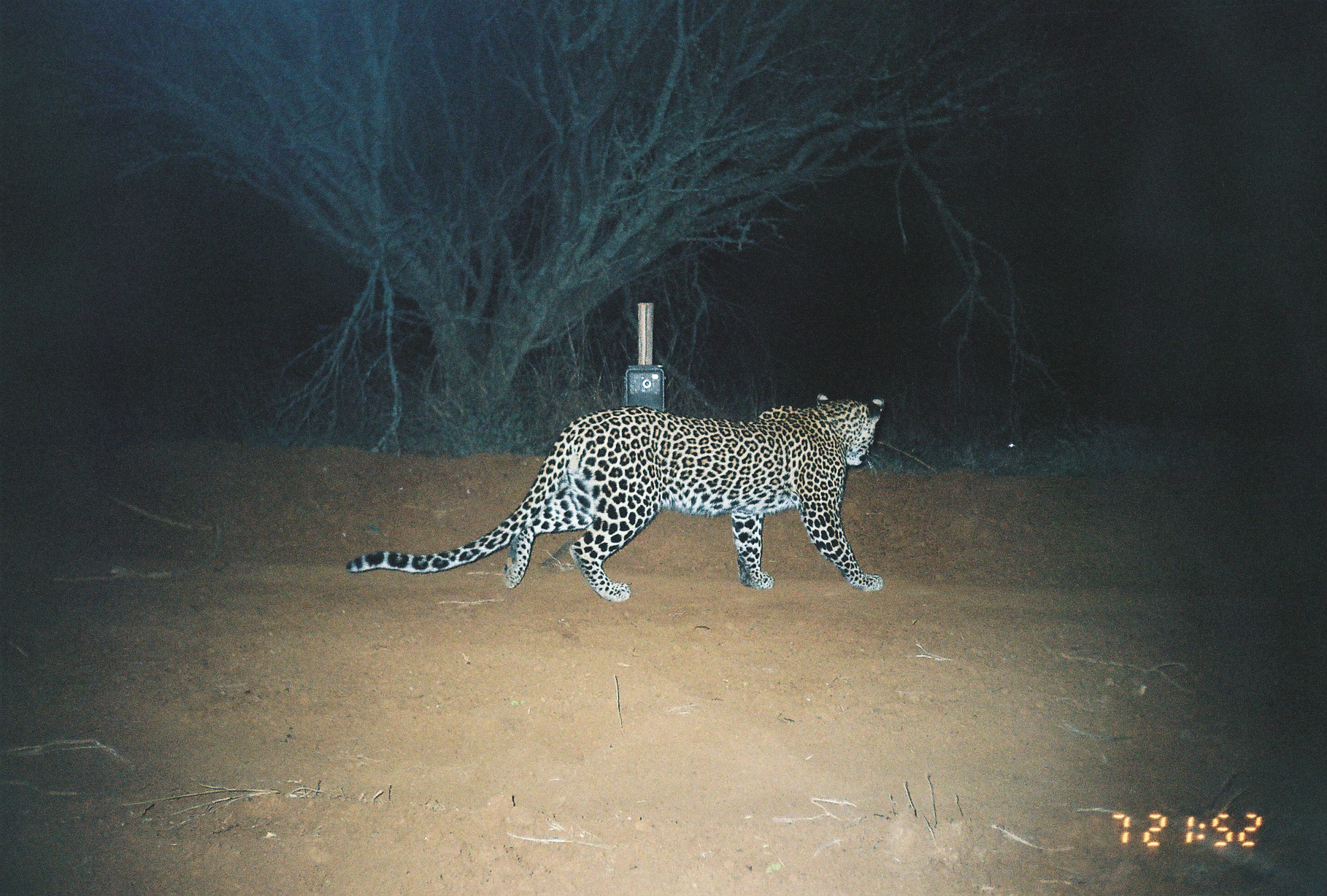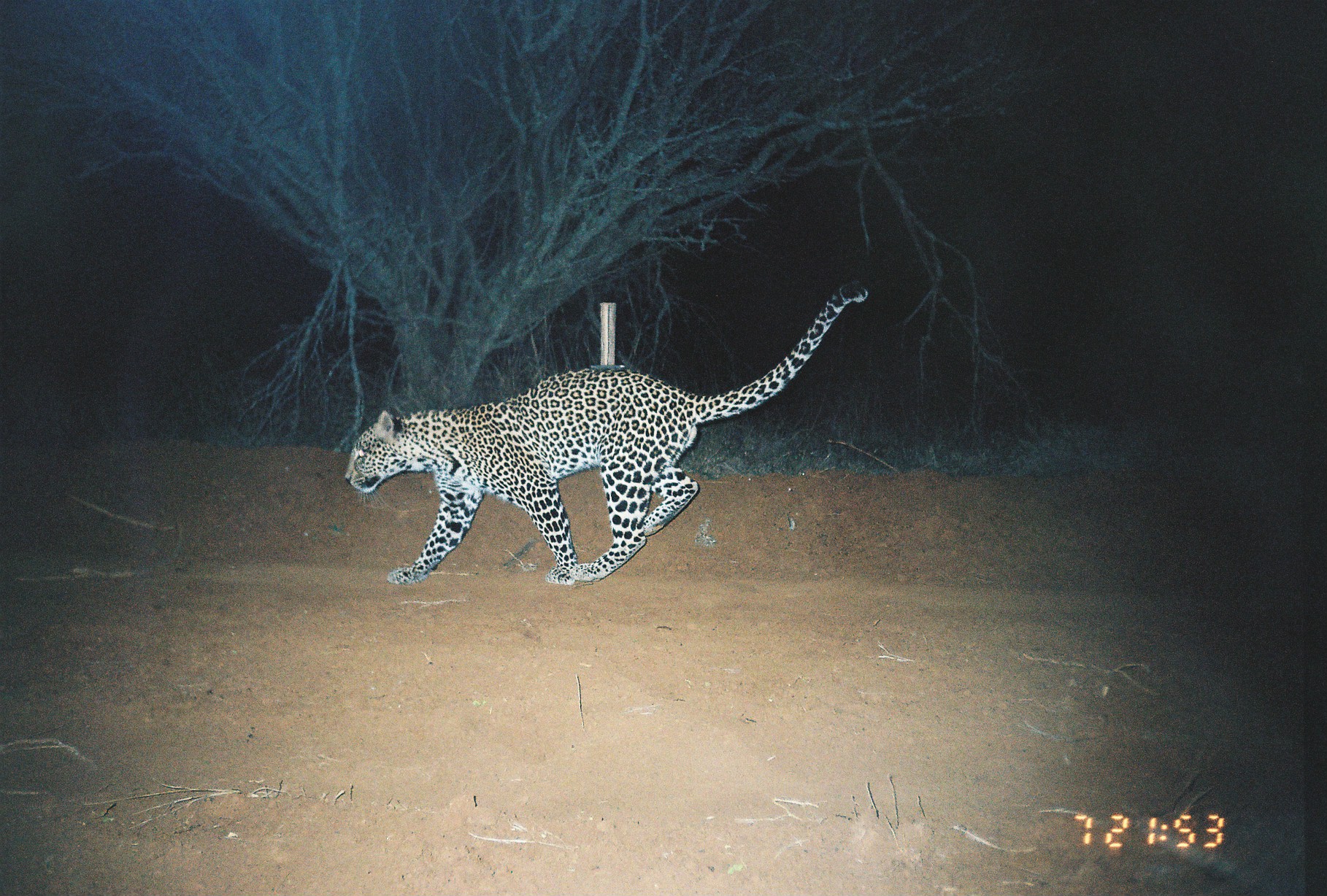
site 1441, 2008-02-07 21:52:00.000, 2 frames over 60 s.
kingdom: Animalia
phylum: Chordata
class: Mammalia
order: Carnivora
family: Felidae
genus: Panthera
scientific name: Panthera pardus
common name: leopard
Panthera pardus (leopard), count 1.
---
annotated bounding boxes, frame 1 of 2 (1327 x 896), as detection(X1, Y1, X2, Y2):
panthera pardus: detection(342, 388, 887, 604)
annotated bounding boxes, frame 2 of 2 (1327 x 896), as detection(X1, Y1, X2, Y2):
panthera pardus: detection(343, 273, 868, 587)